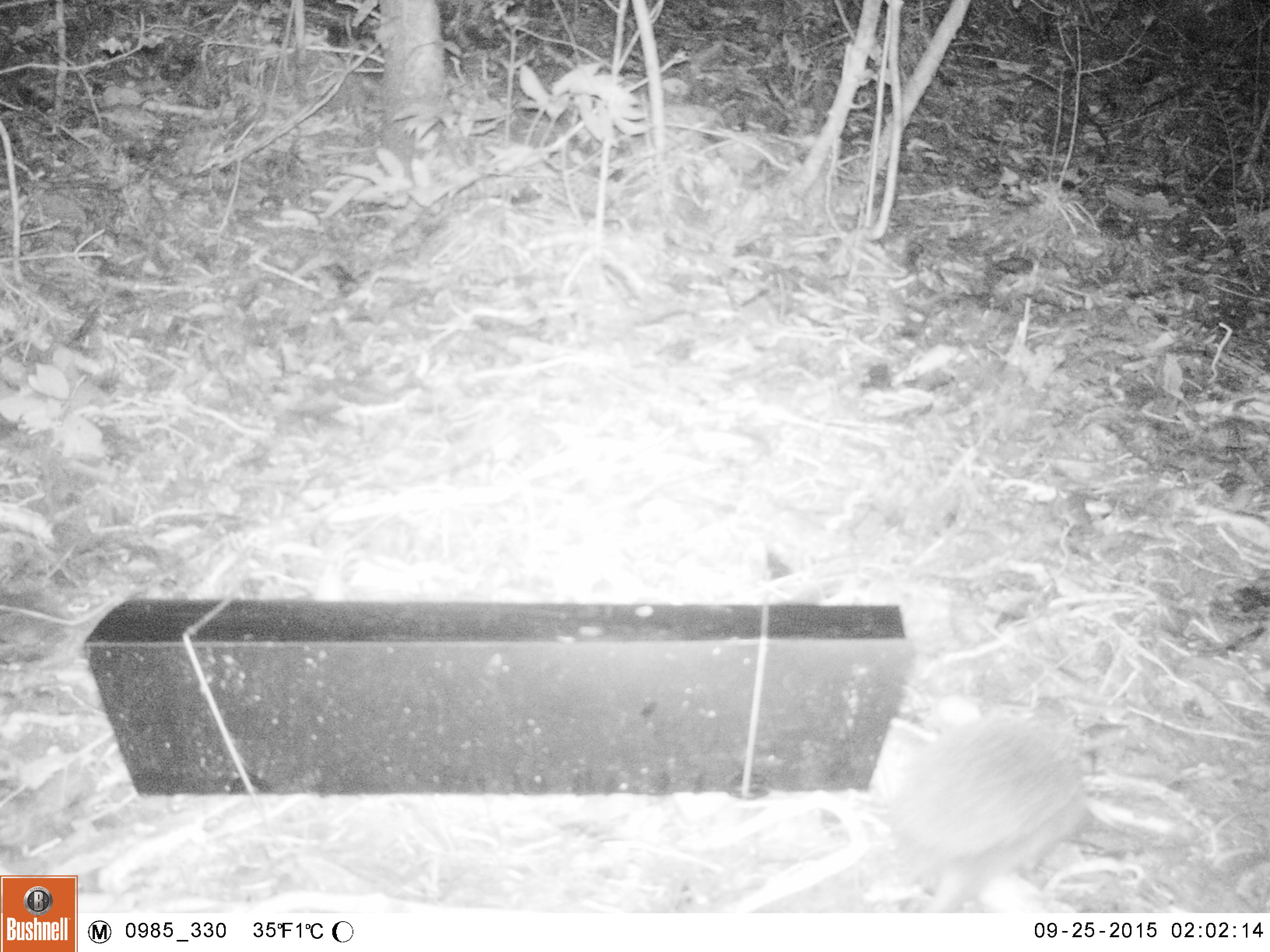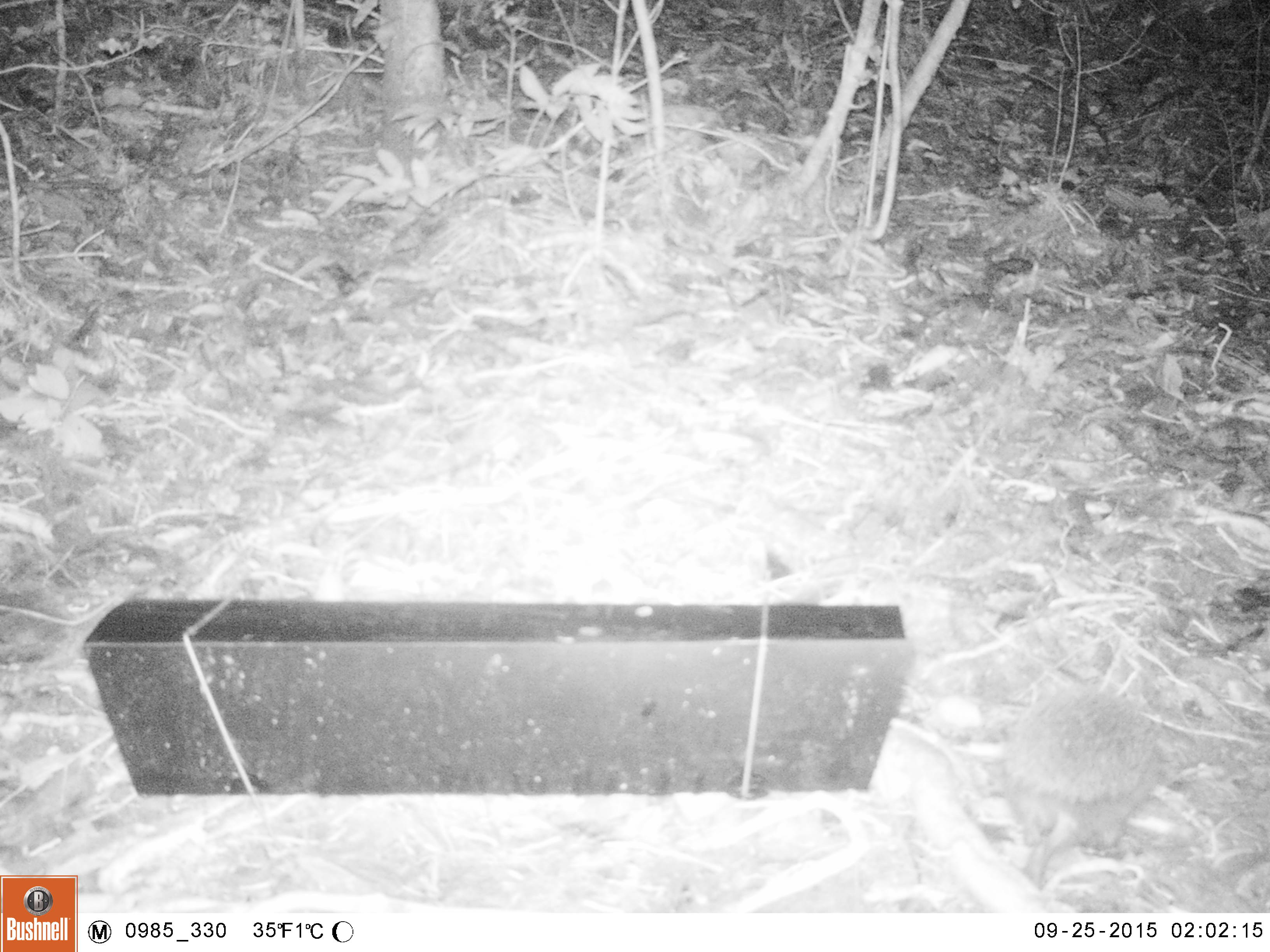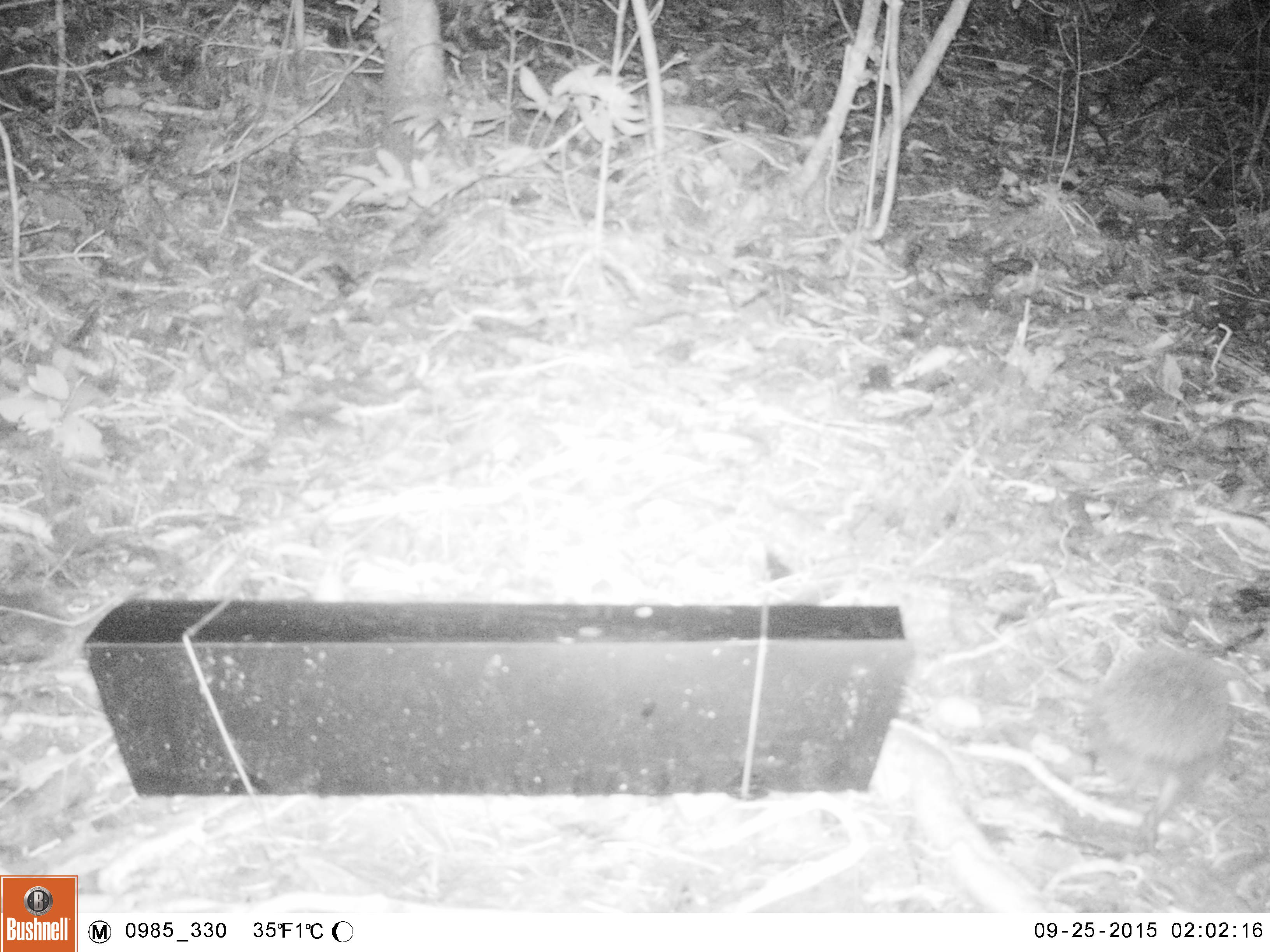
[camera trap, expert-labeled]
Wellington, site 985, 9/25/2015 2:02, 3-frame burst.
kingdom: Animalia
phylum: Chordata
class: Mammalia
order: Eulipotyphla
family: Erinaceidae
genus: Erinaceus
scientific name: Erinaceus europaeus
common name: hedgehog